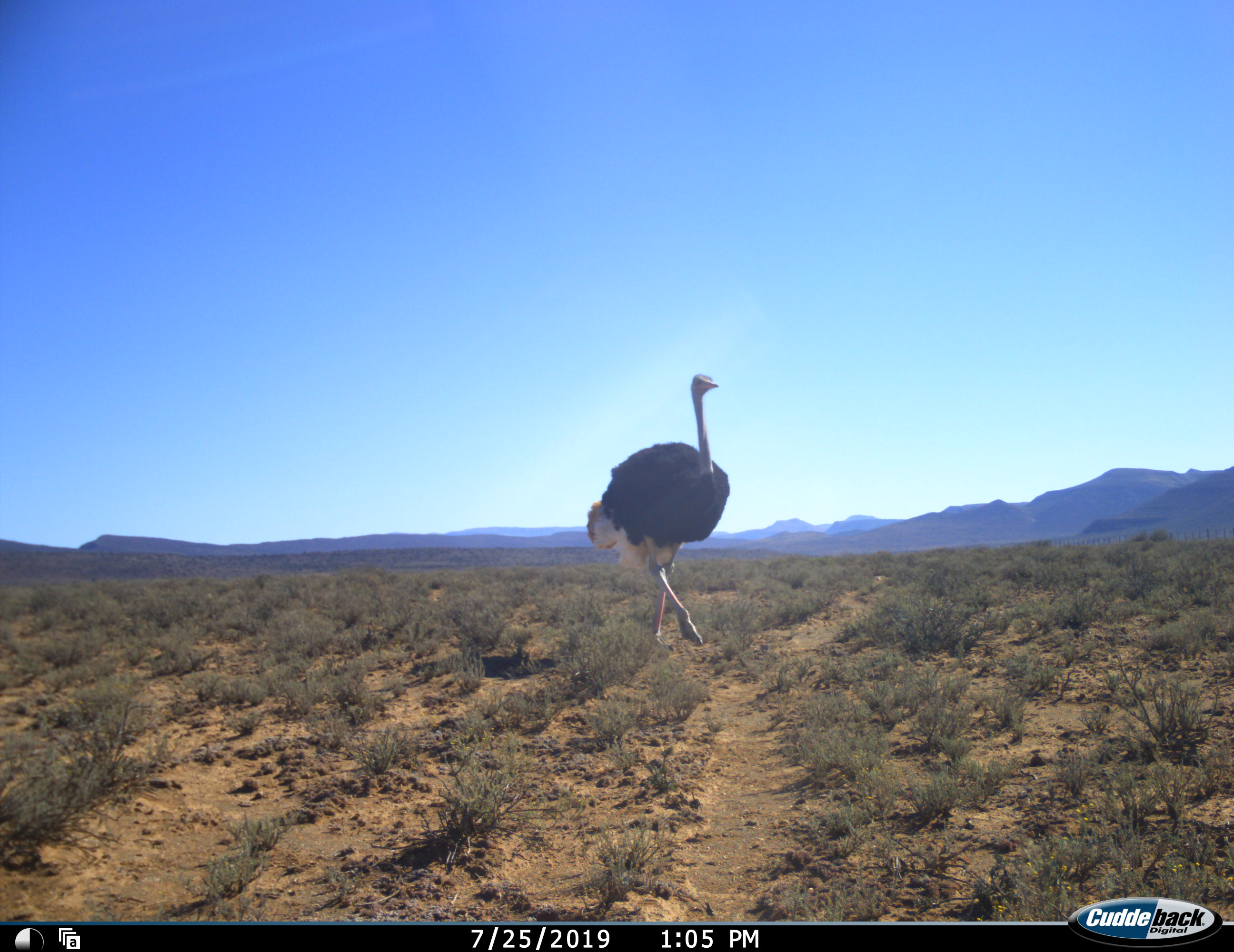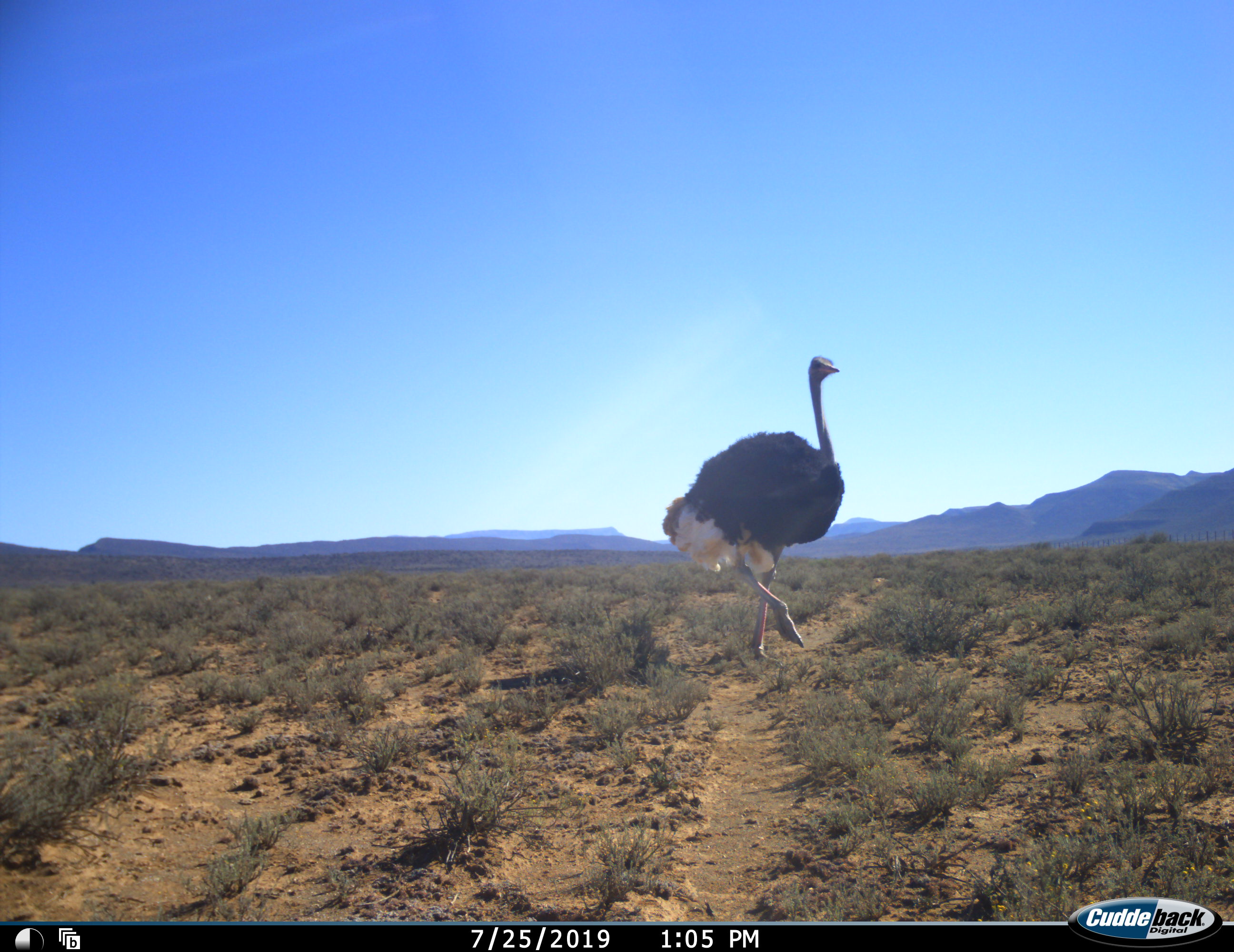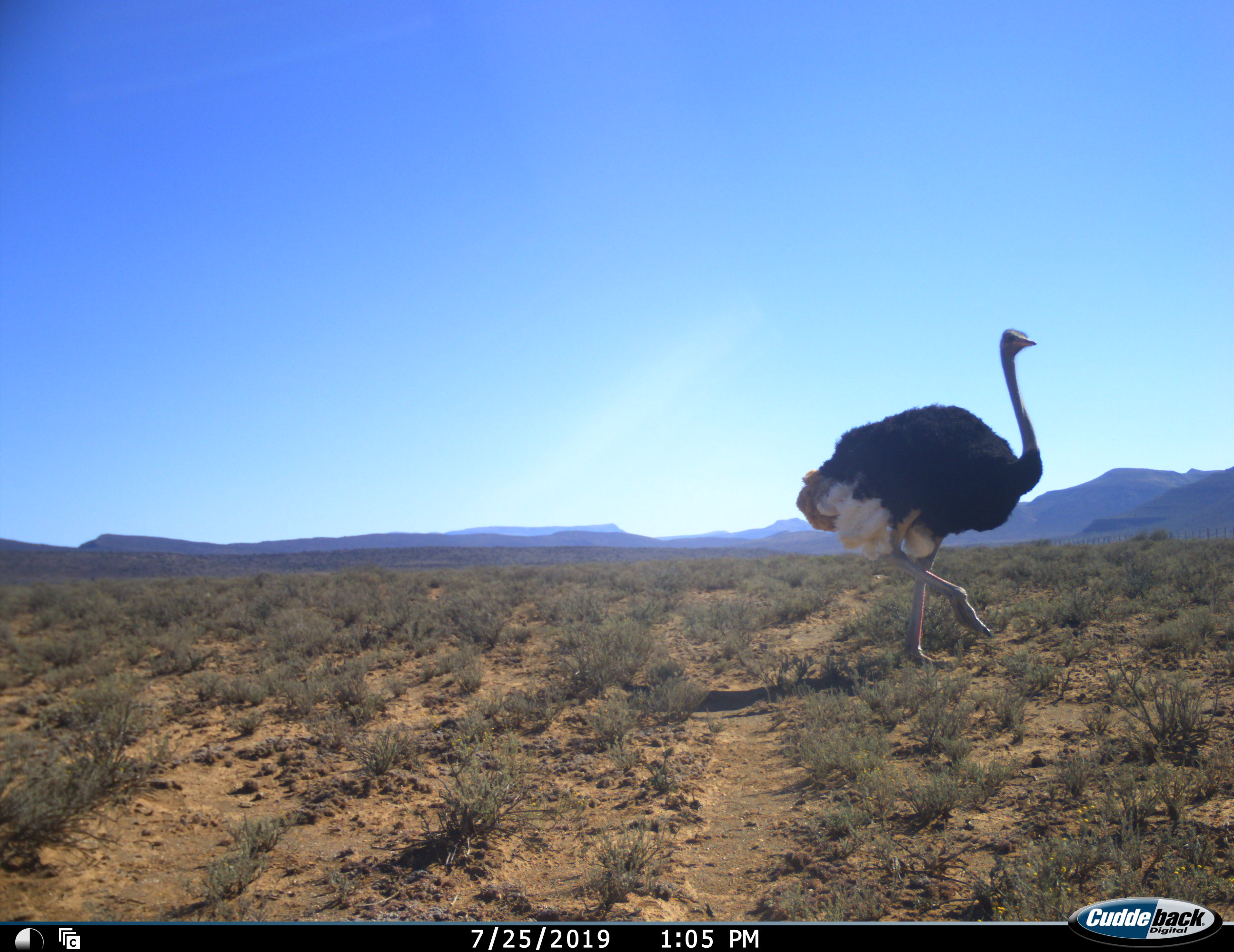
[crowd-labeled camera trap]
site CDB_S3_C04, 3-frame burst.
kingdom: Animalia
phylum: Chordata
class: Aves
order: Struthioniformes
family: Struthionidae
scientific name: Struthionidae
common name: ostrich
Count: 1.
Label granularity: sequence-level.